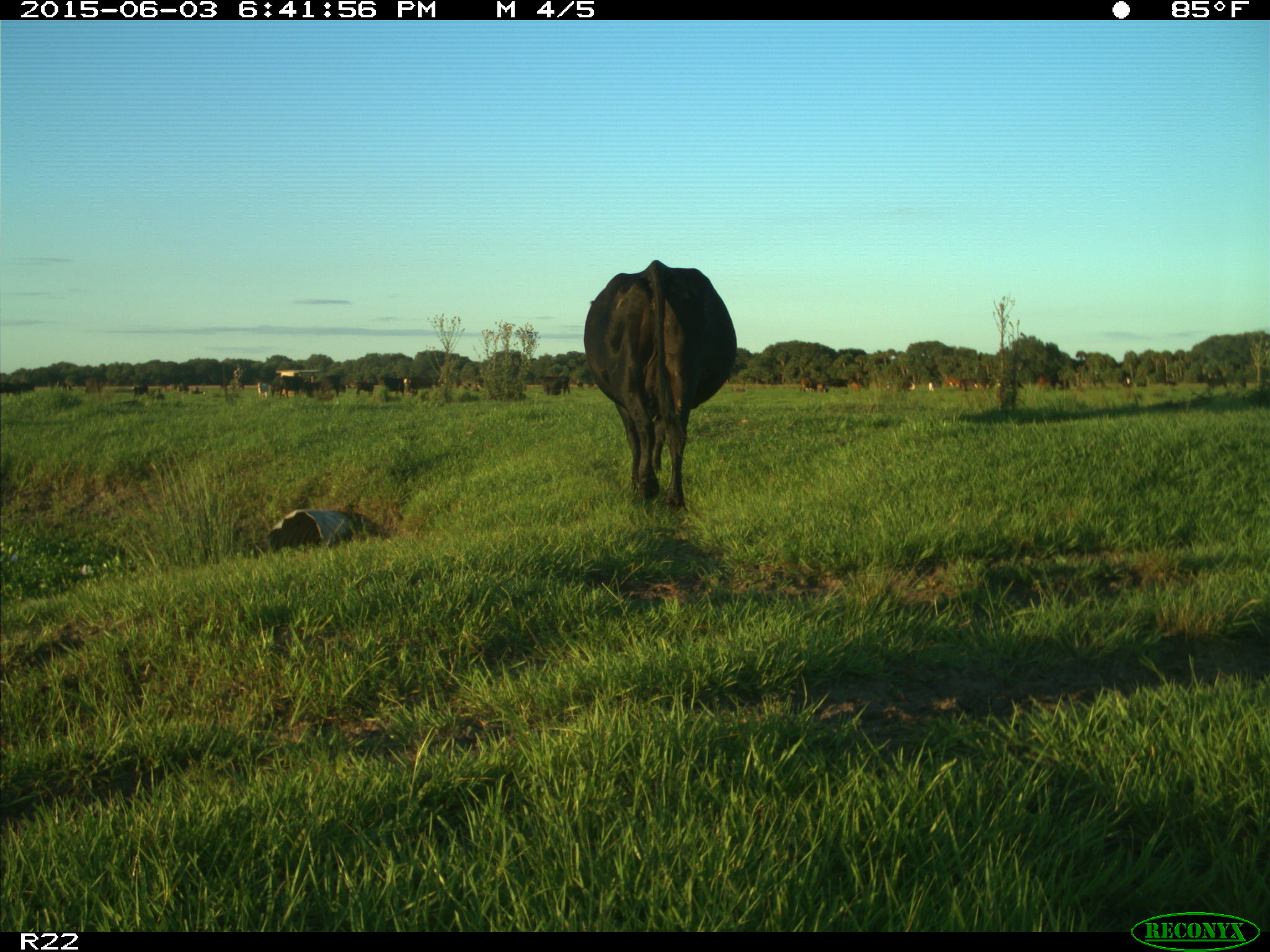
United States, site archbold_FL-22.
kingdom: Animalia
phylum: Chordata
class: Mammalia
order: Artiodactyla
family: Bovidae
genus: Bos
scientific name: Bos taurus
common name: domestic cow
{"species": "Bos taurus (domestic cow)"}